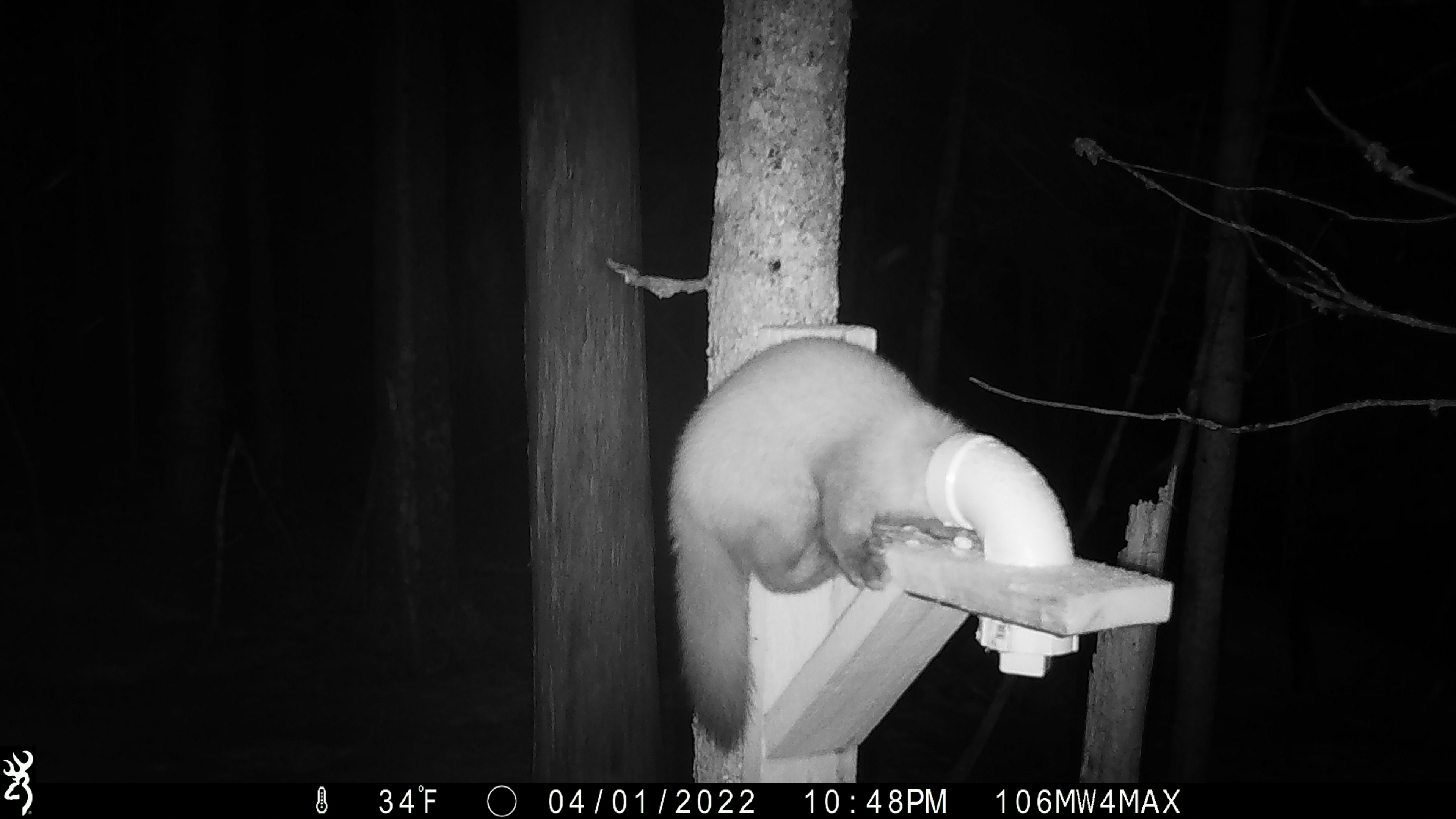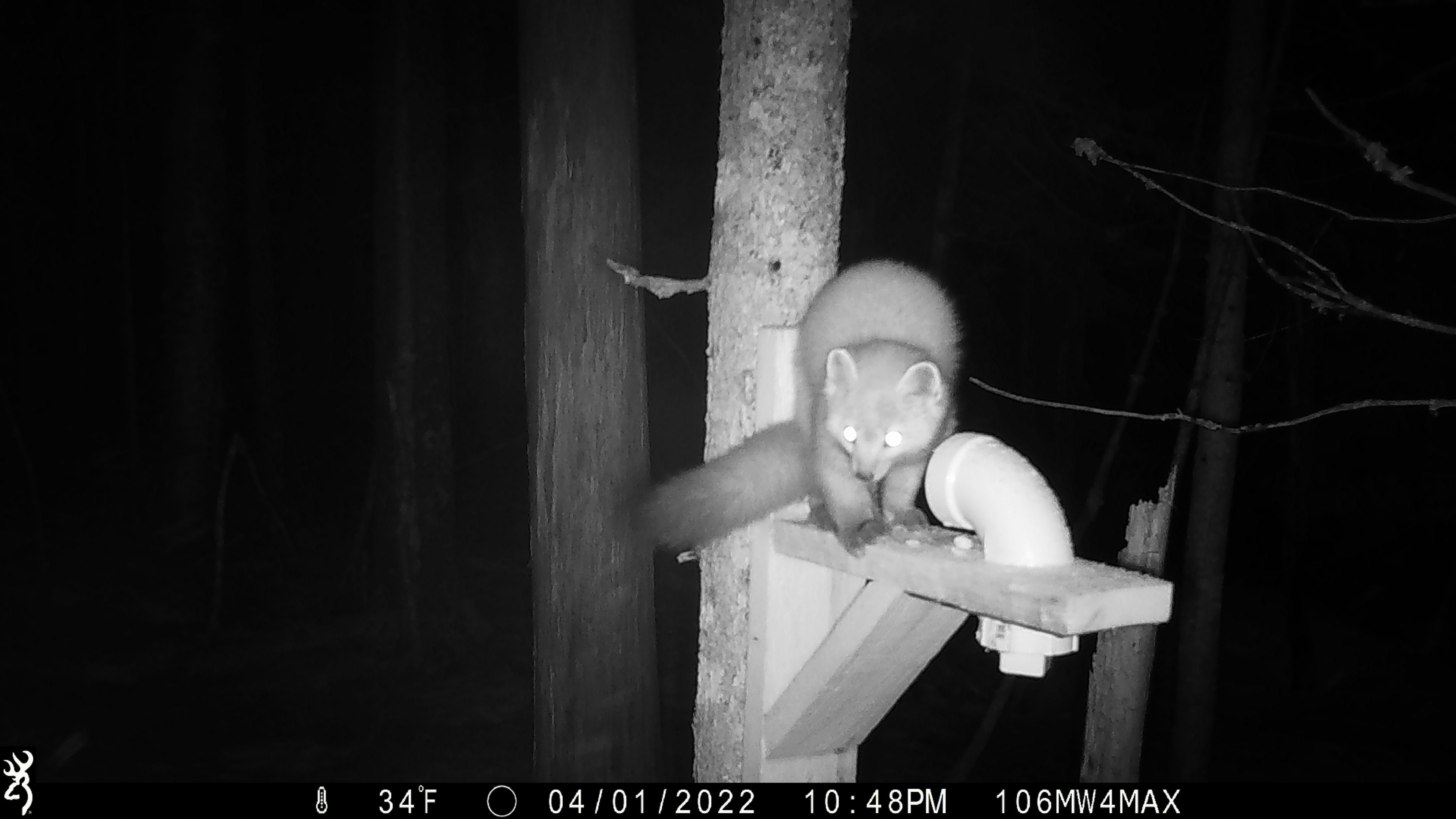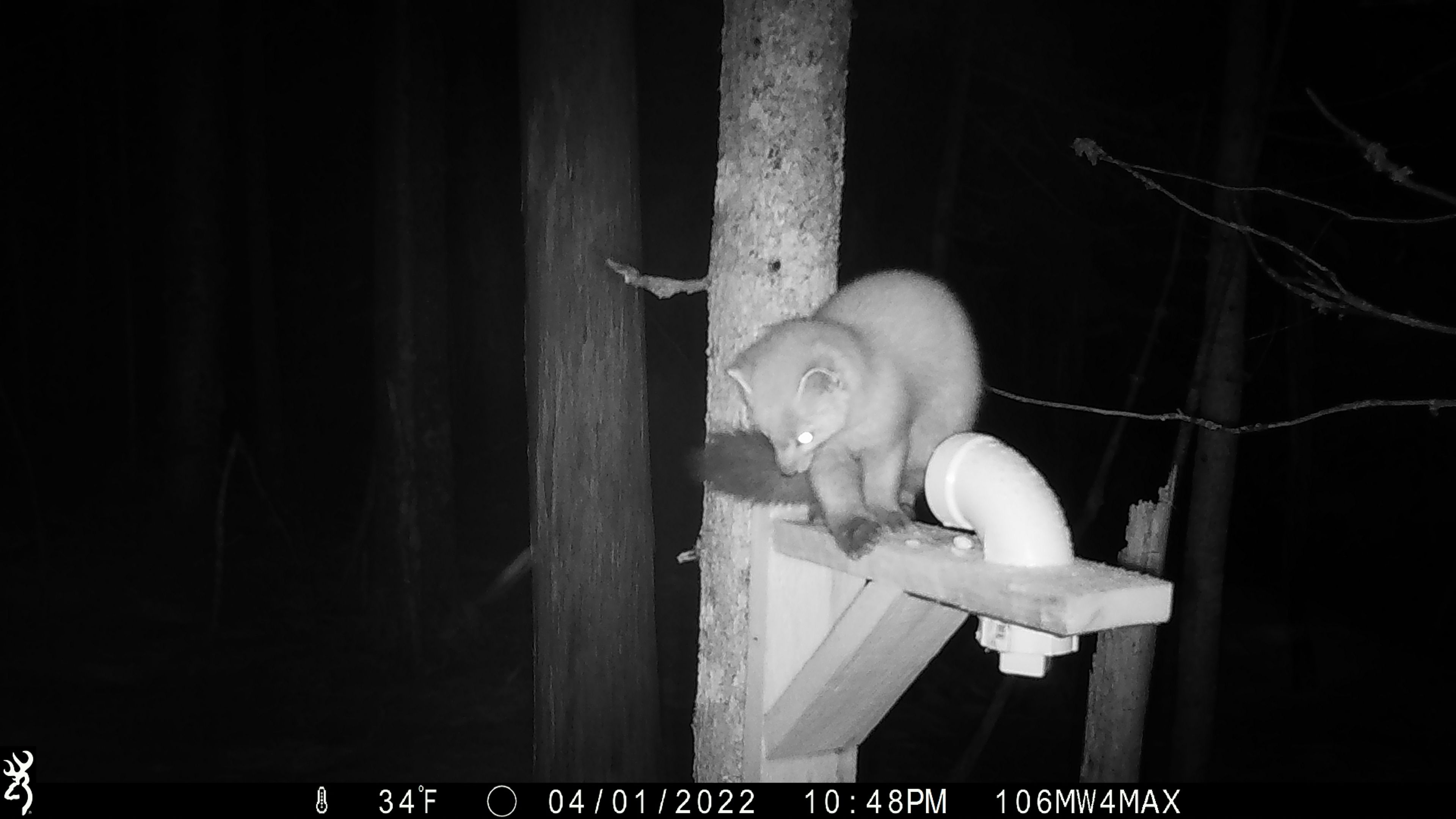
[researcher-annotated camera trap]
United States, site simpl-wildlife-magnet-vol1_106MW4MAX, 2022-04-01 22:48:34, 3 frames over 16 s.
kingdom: Animalia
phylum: Chordata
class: Mammalia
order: Carnivora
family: Mustelidae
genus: Martes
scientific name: Martes americana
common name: american marten